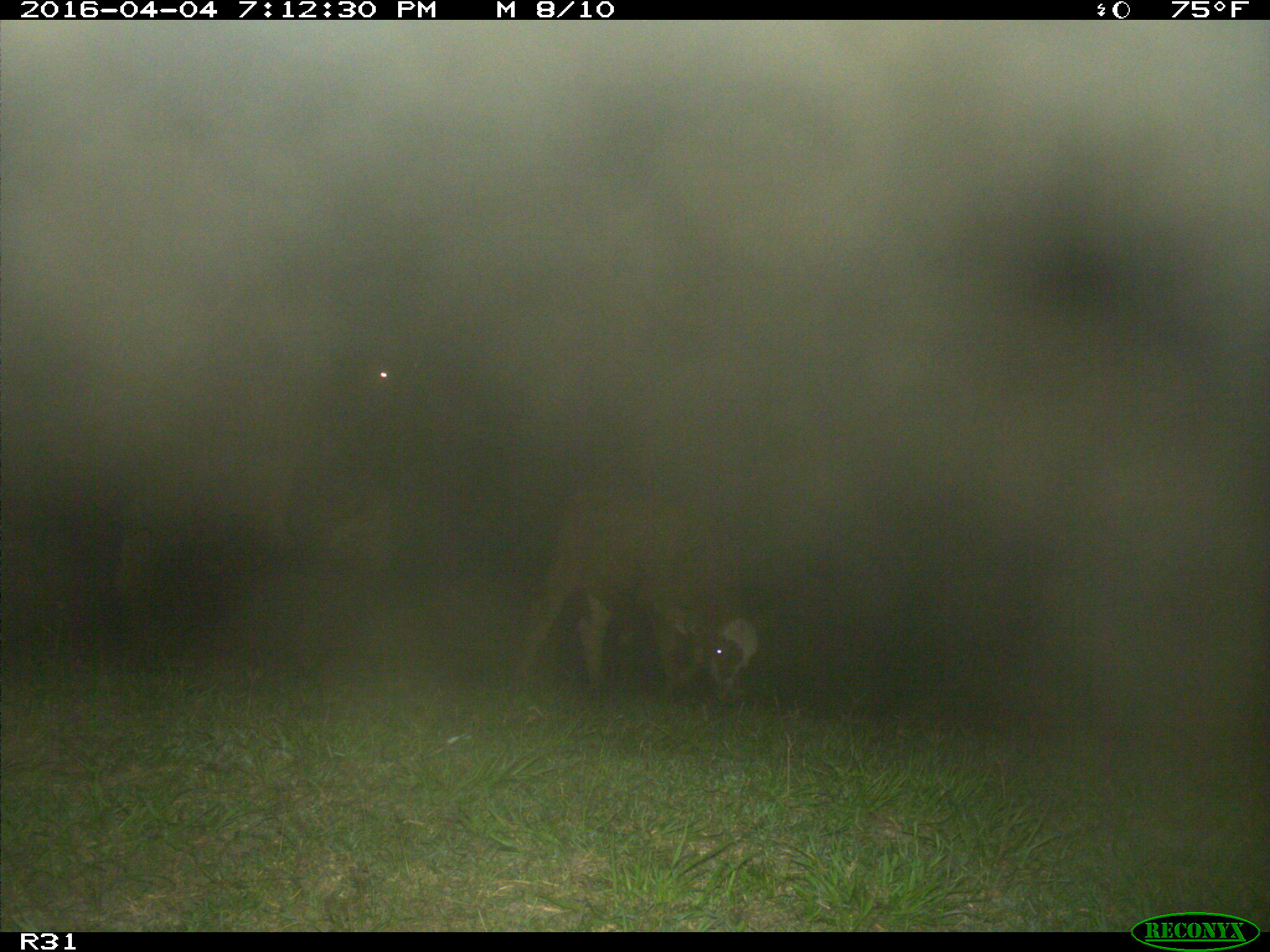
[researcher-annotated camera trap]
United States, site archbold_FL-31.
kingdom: Animalia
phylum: Chordata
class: Mammalia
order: Artiodactyla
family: Bovidae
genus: Bos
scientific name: Bos taurus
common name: domestic cow